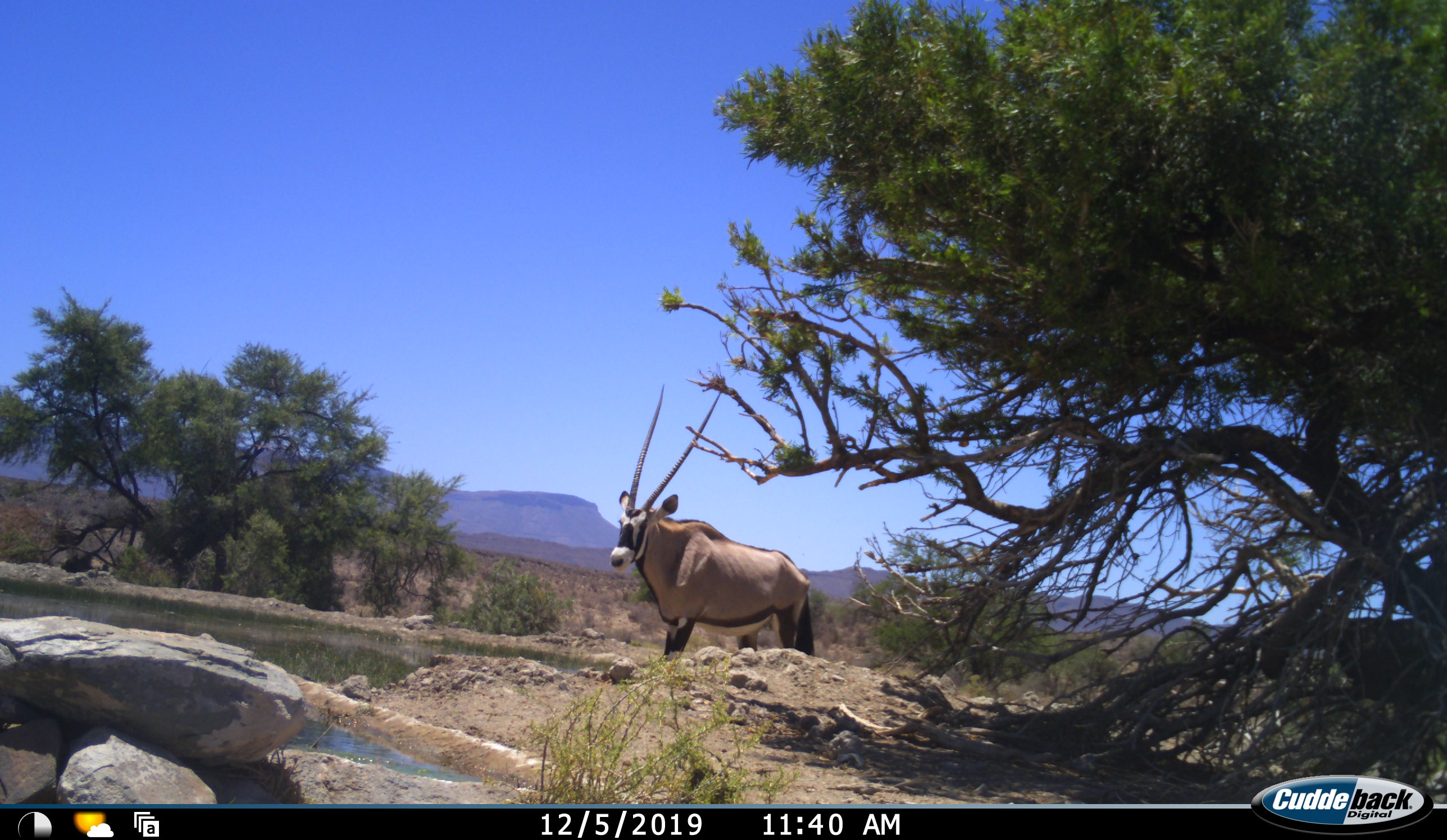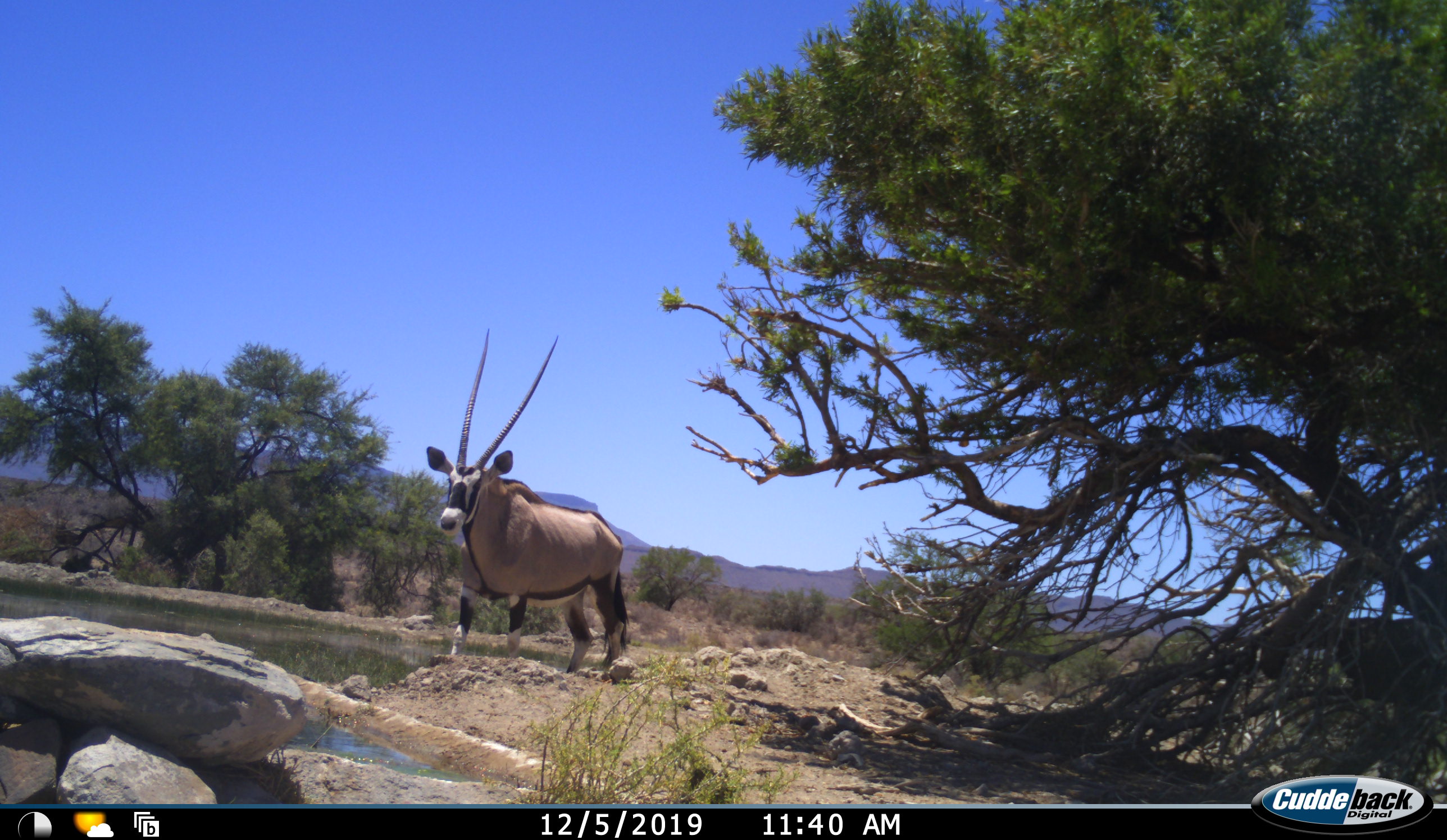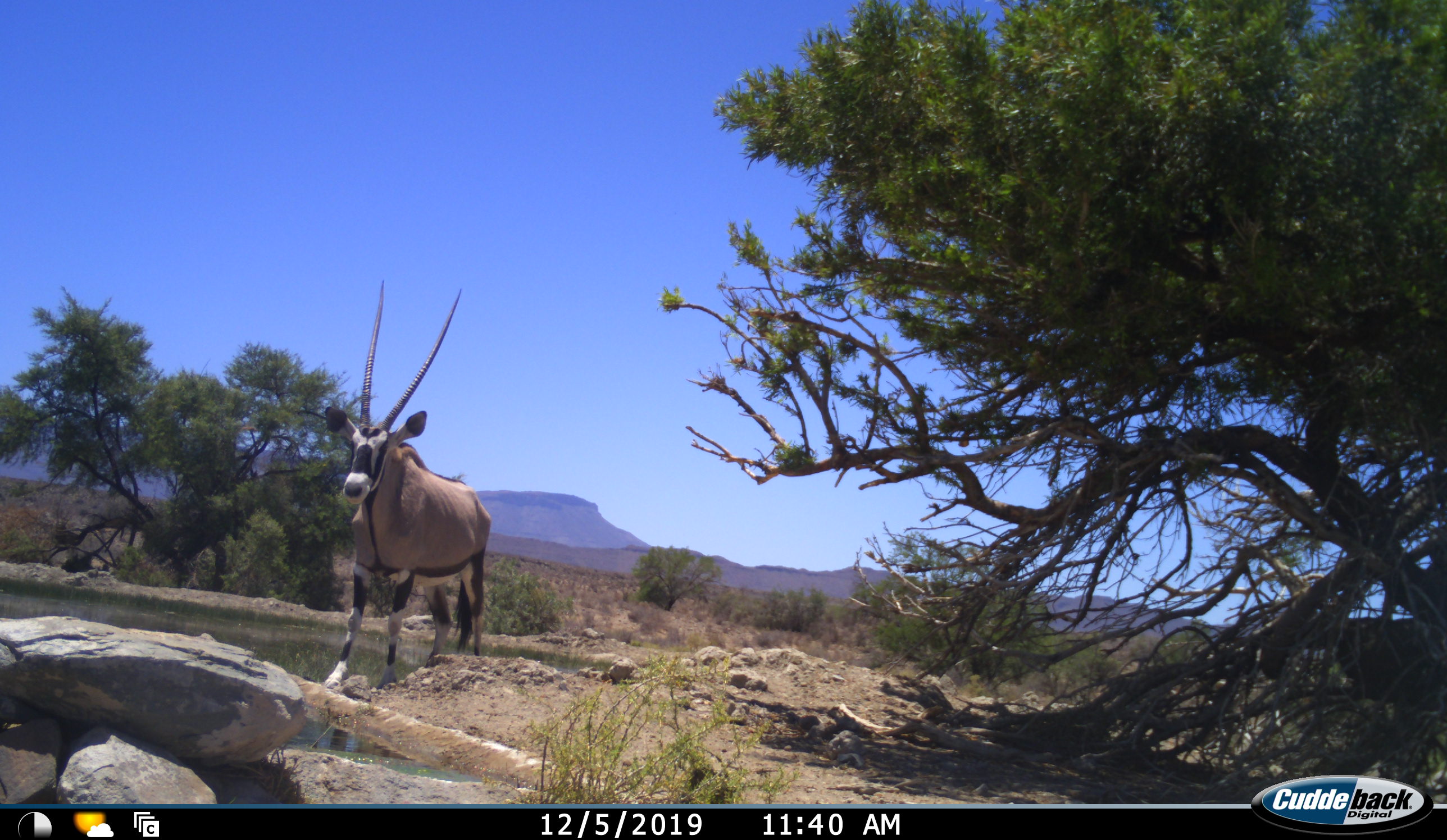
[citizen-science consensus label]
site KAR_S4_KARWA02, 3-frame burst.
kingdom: Animalia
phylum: Chordata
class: Mammalia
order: Artiodactyla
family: Bovidae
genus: Oryx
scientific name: Oryx gazella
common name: gemsbok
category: oryx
Oryx (gemsbok) (Oryx gazella), count 1. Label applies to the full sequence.